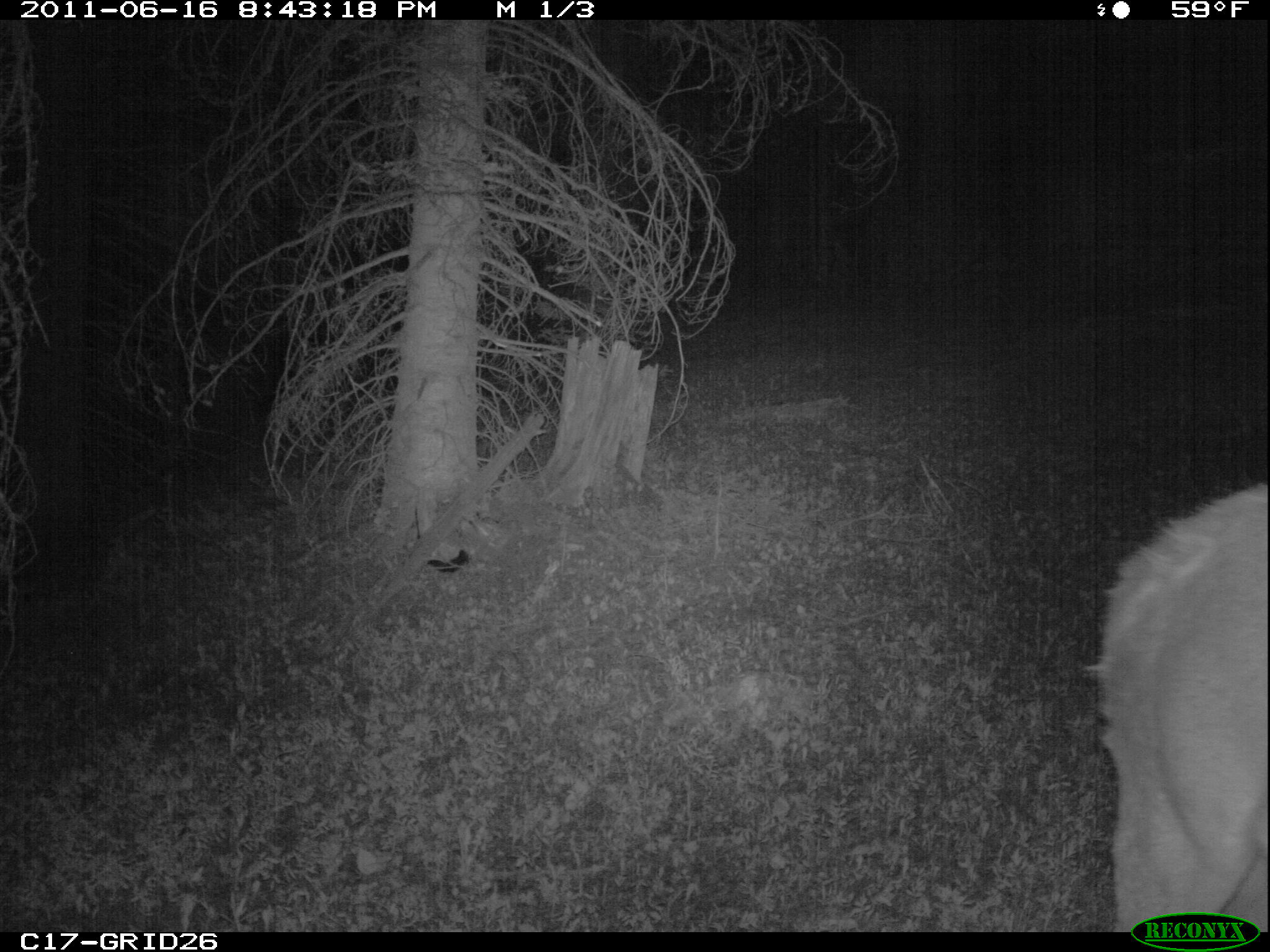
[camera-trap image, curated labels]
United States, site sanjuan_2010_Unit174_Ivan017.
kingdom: Animalia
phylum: Chordata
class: Mammalia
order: Artiodactyla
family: Cervidae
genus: Cervus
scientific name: Cervus elaphus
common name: red deer